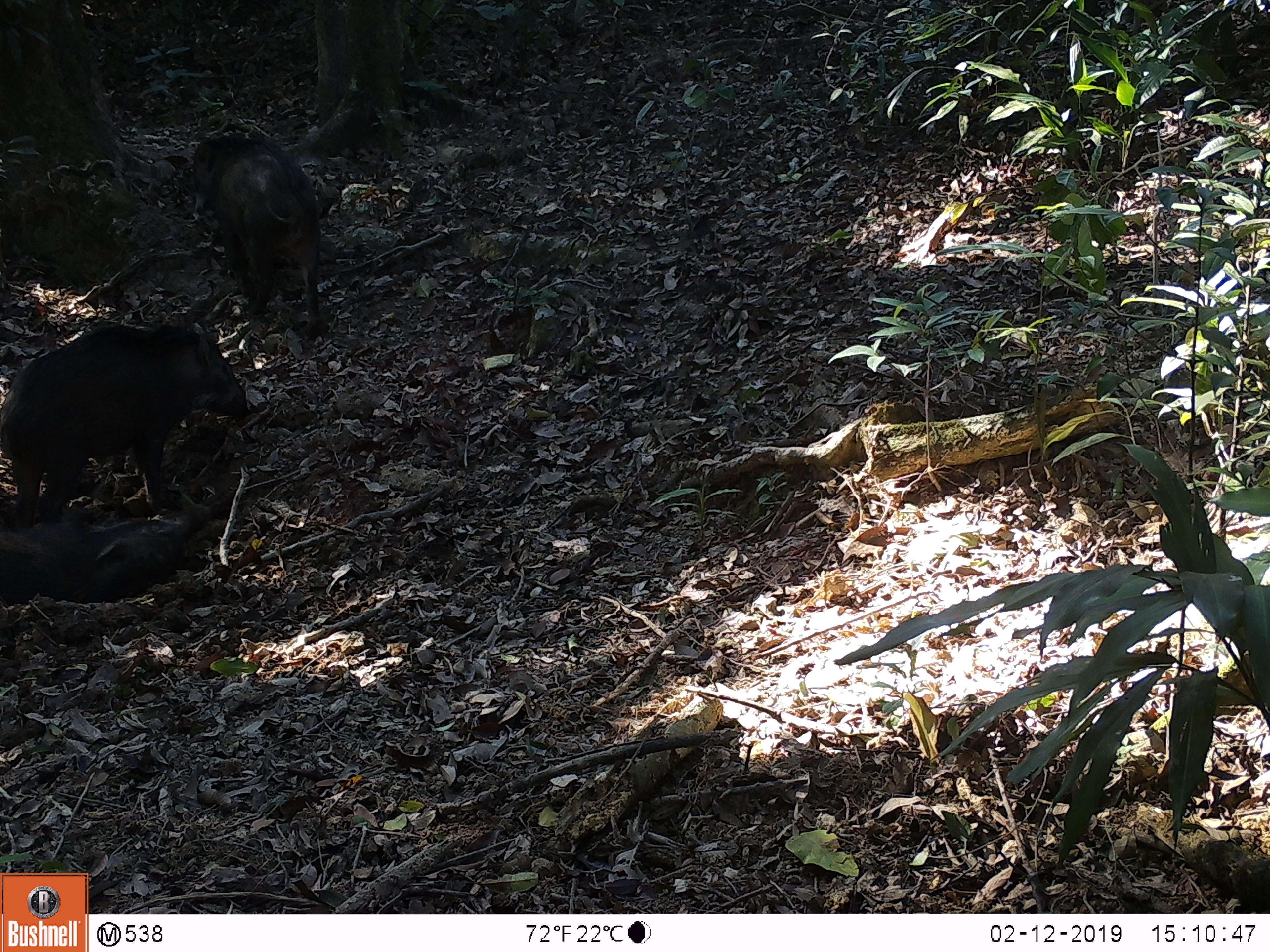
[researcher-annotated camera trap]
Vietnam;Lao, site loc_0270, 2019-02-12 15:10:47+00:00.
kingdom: Animalia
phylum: Chordata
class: Mammalia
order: Artiodactyla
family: Suidae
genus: Sus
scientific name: Sus scrofa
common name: eurasian wild pig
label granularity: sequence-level